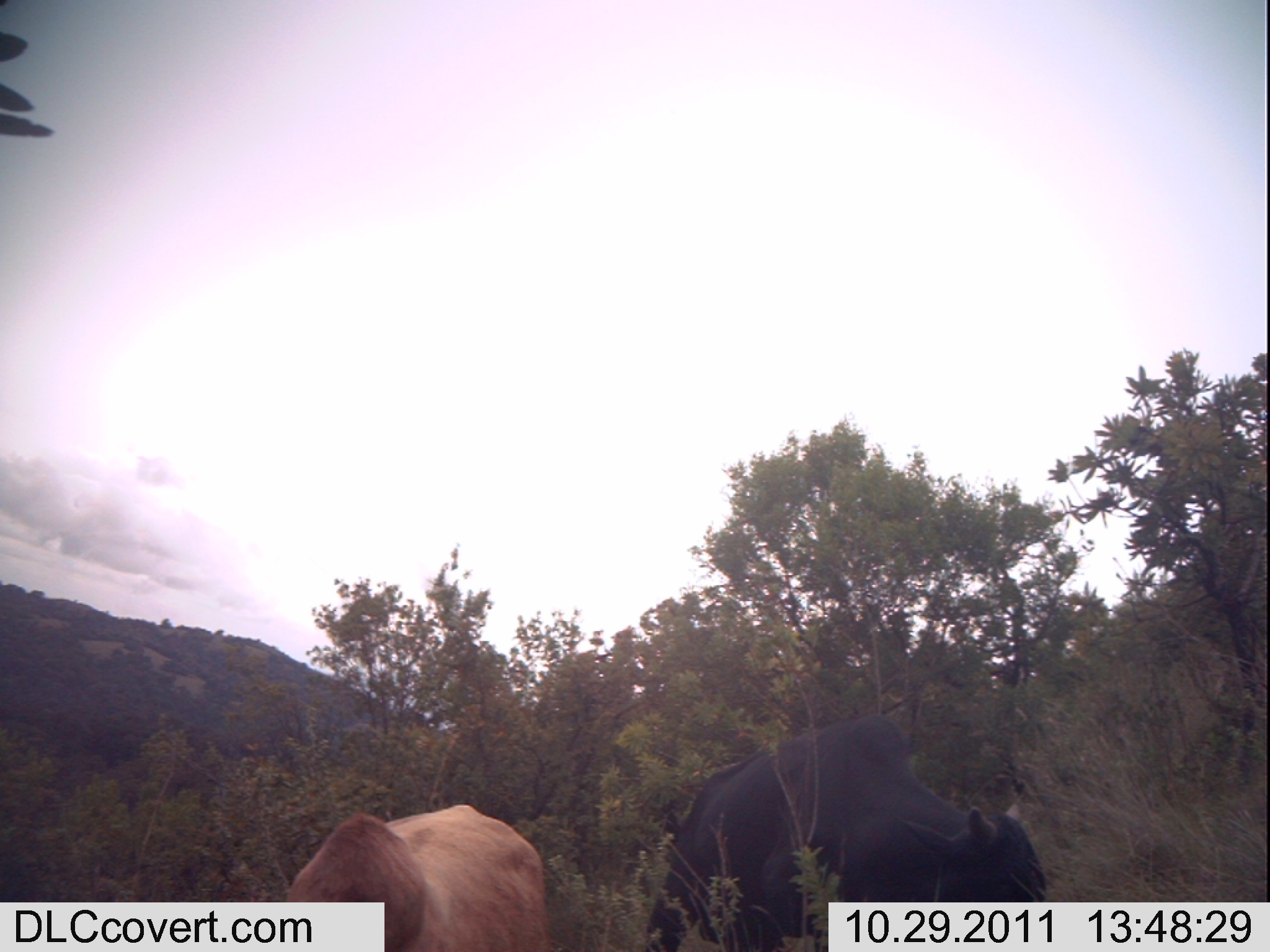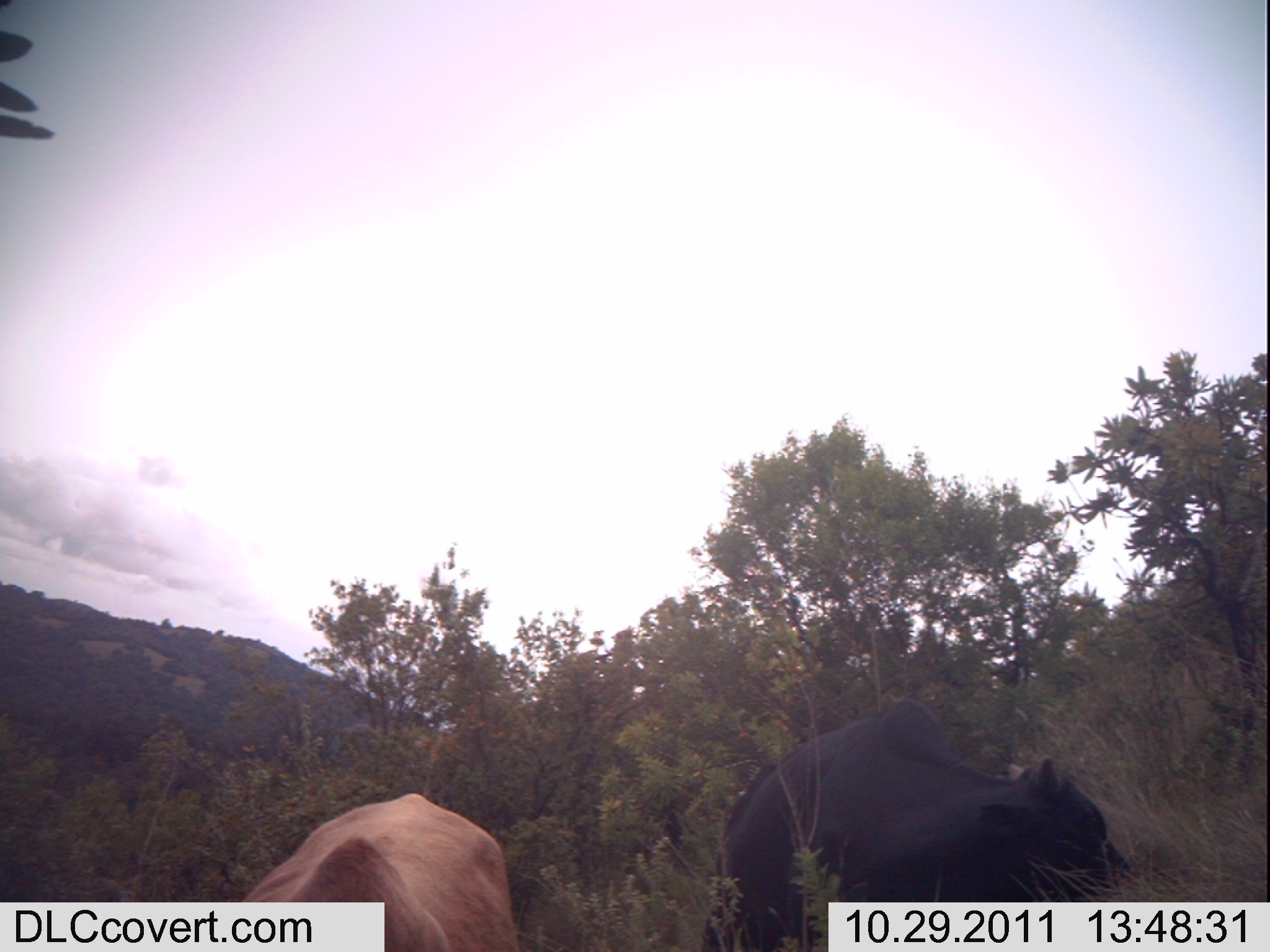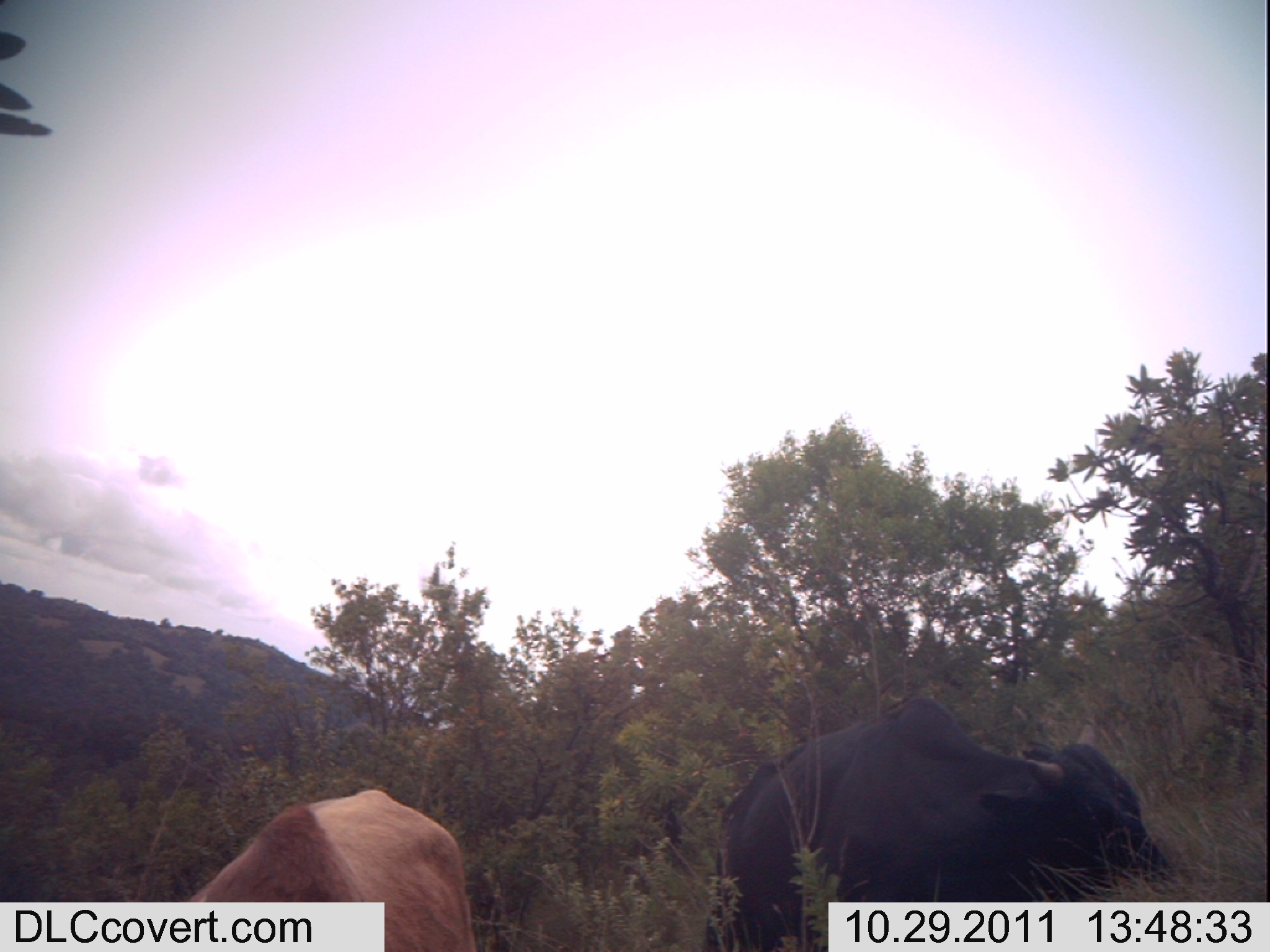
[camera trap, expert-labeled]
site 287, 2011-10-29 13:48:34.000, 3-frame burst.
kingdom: Animalia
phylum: Chordata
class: Mammalia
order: Artiodactyla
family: Bovidae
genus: Bos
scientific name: Bos taurus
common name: domestic cattle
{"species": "Bos taurus (domestic cattle)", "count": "2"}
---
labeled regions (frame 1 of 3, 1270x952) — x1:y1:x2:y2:
bos taurus: 643:714:1047:952; 285:803:551:952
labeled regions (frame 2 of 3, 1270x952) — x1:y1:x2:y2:
bos taurus: 698:693:1134:951; 237:791:520:952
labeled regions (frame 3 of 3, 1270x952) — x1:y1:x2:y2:
bos taurus: 701:692:1178:952; 185:788:480:952